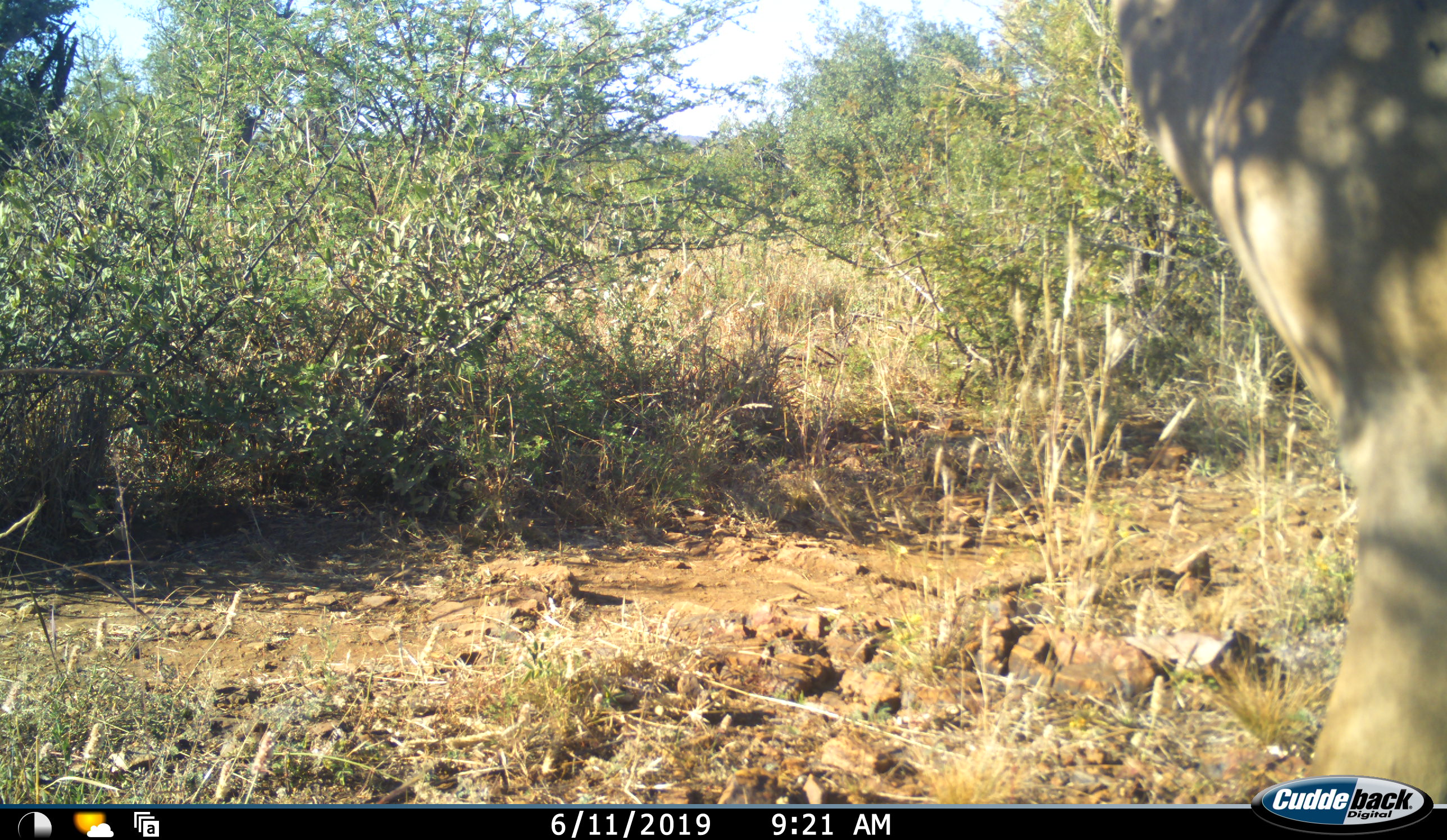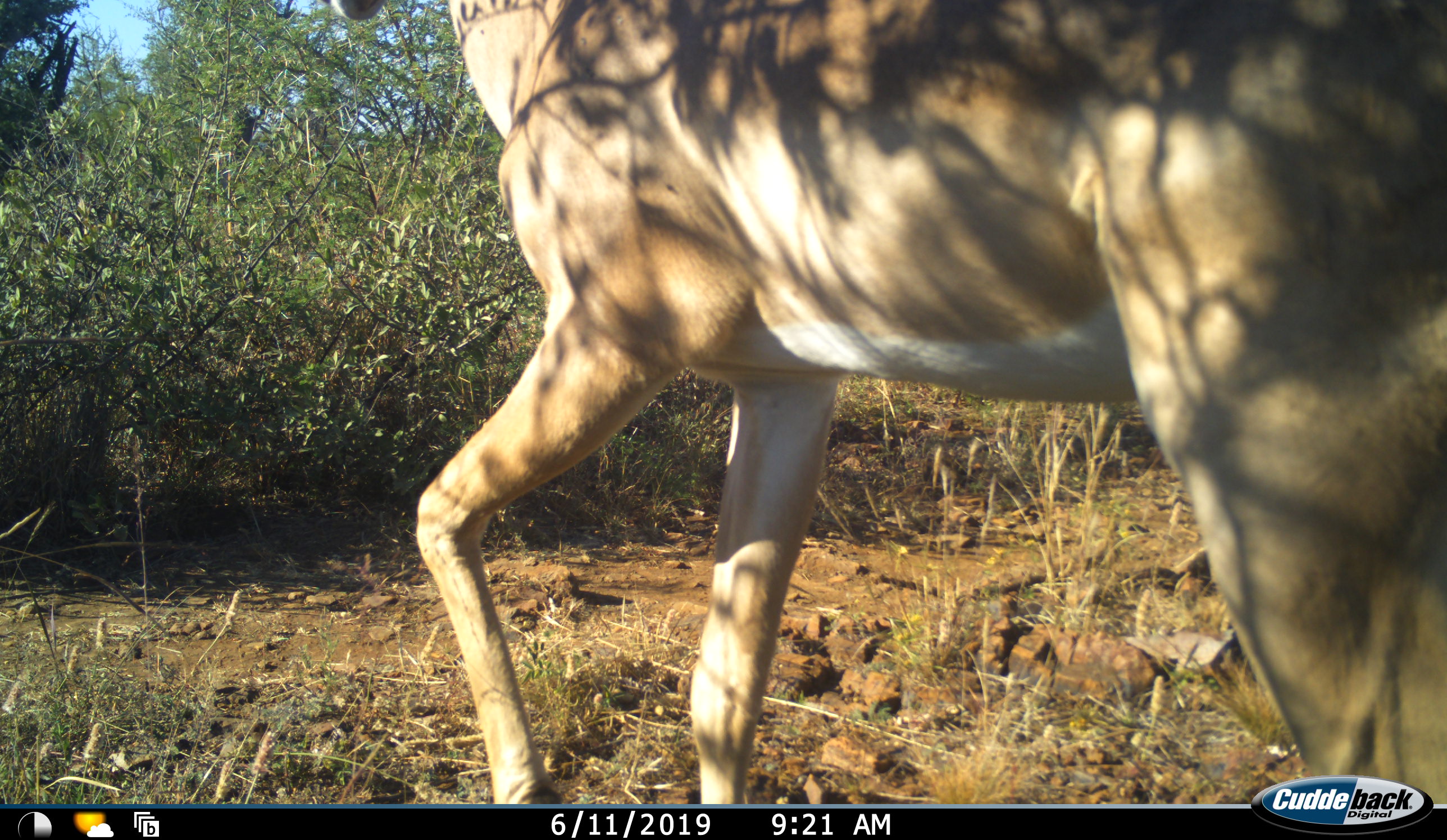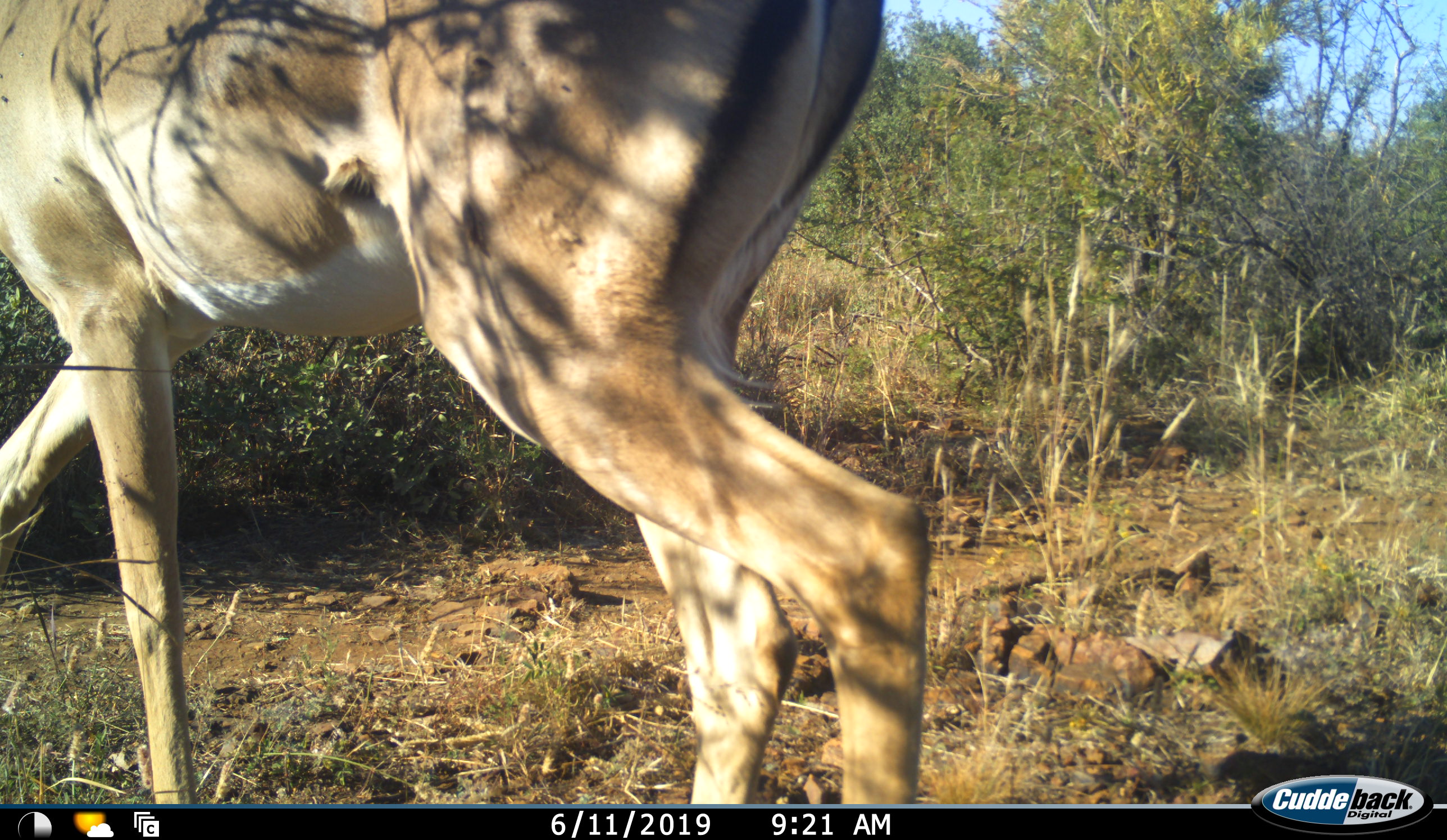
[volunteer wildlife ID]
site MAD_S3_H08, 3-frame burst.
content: unidentified animal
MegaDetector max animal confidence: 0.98